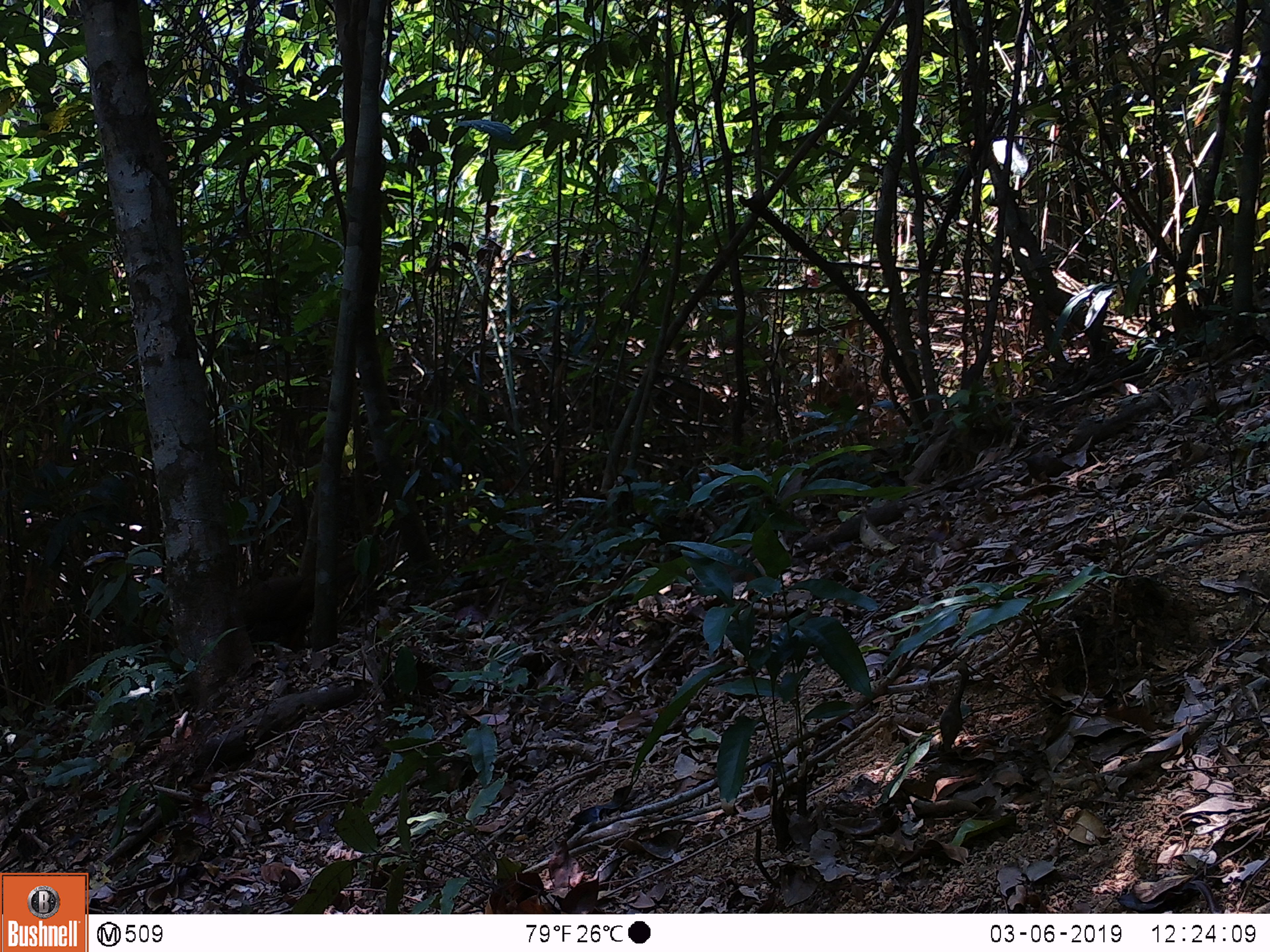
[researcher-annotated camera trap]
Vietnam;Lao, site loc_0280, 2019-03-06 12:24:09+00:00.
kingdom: Animalia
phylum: Chordata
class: Aves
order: Galliformes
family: Phasianidae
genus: Lophura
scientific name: Lophura nycthemera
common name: silver pheasant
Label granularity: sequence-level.